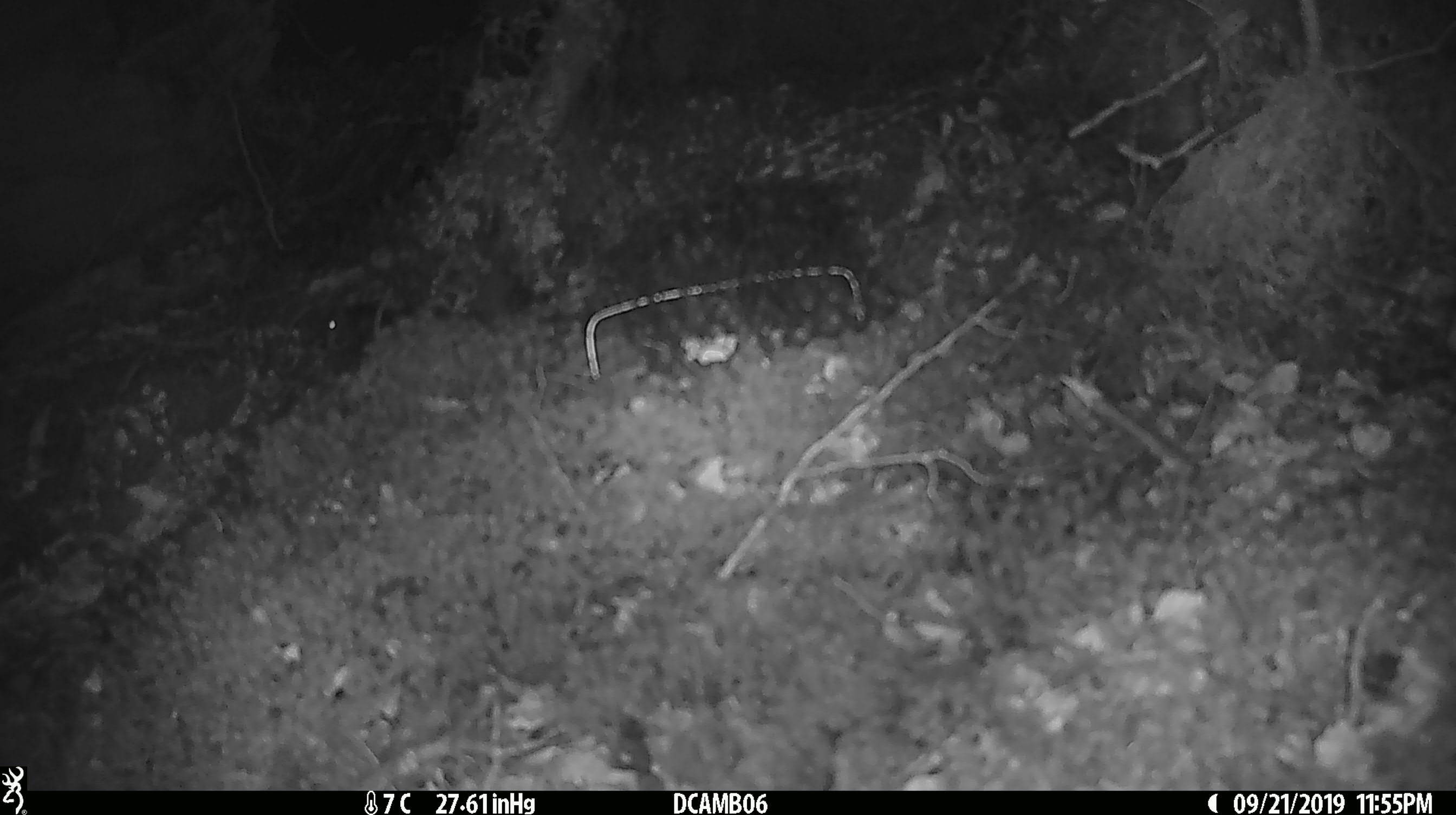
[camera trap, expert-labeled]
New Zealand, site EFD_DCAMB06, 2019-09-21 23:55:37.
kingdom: Animalia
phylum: Chordata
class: Mammalia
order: Rodentia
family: Muridae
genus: Mus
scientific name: Mus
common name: mouse